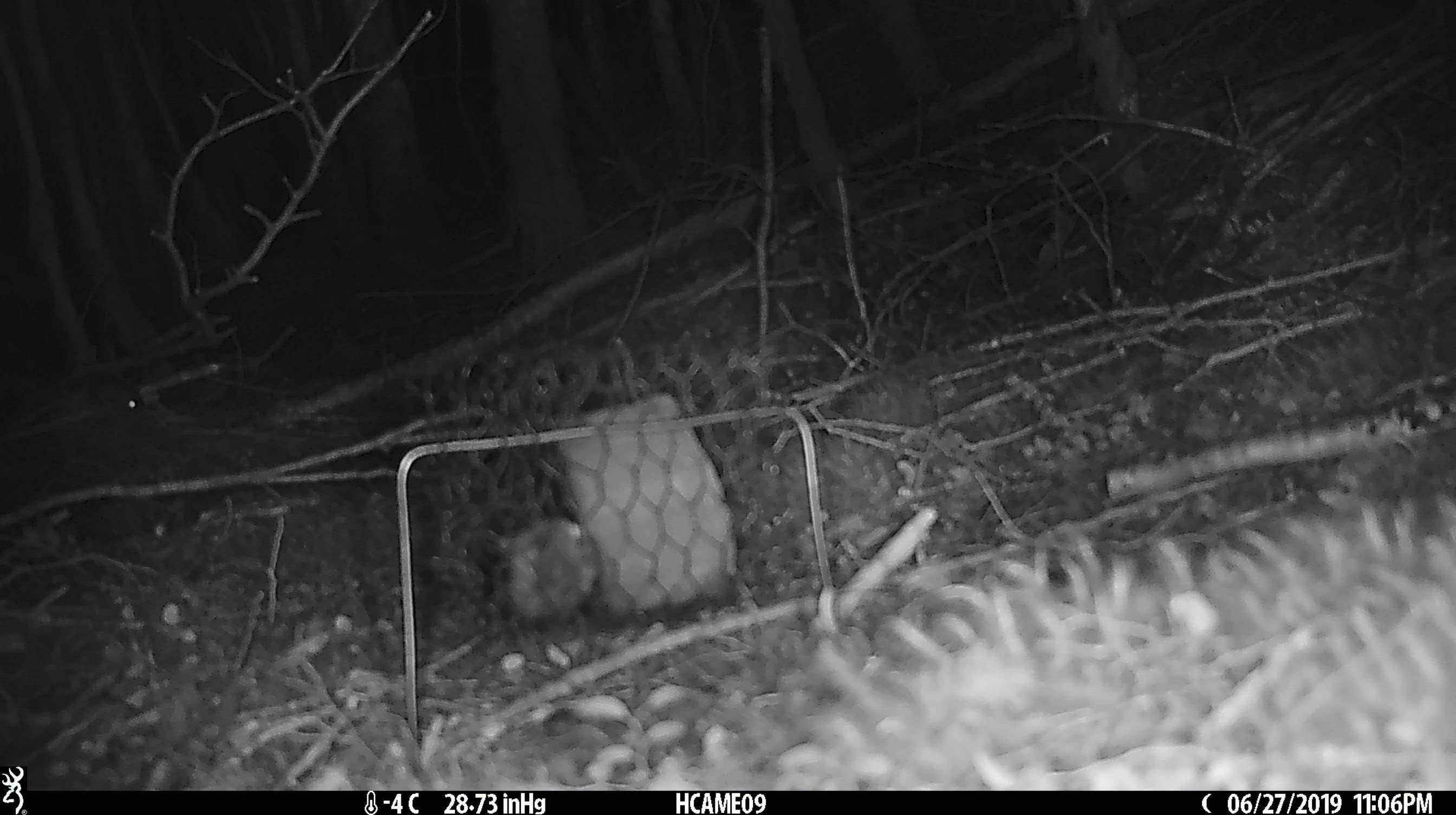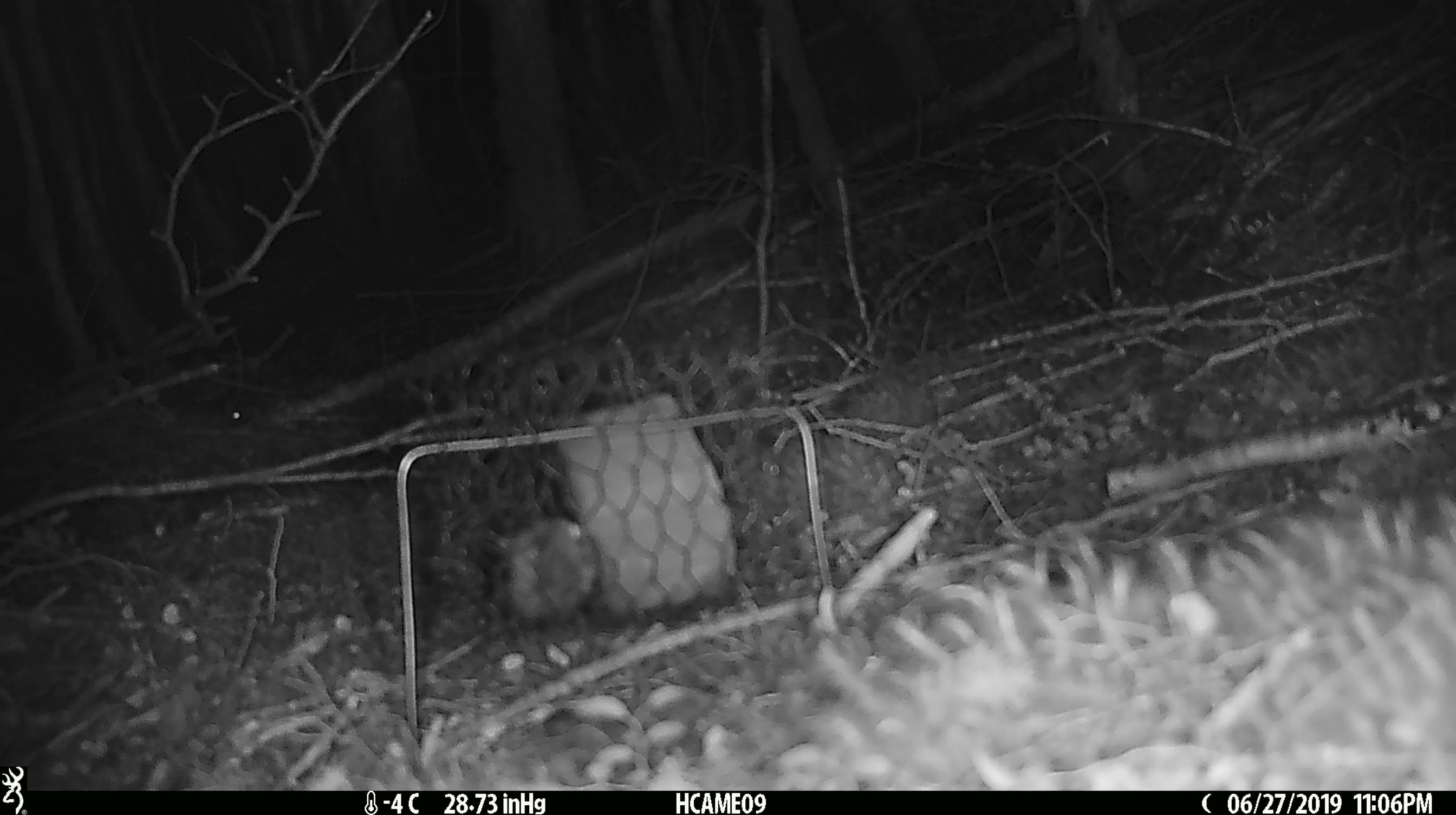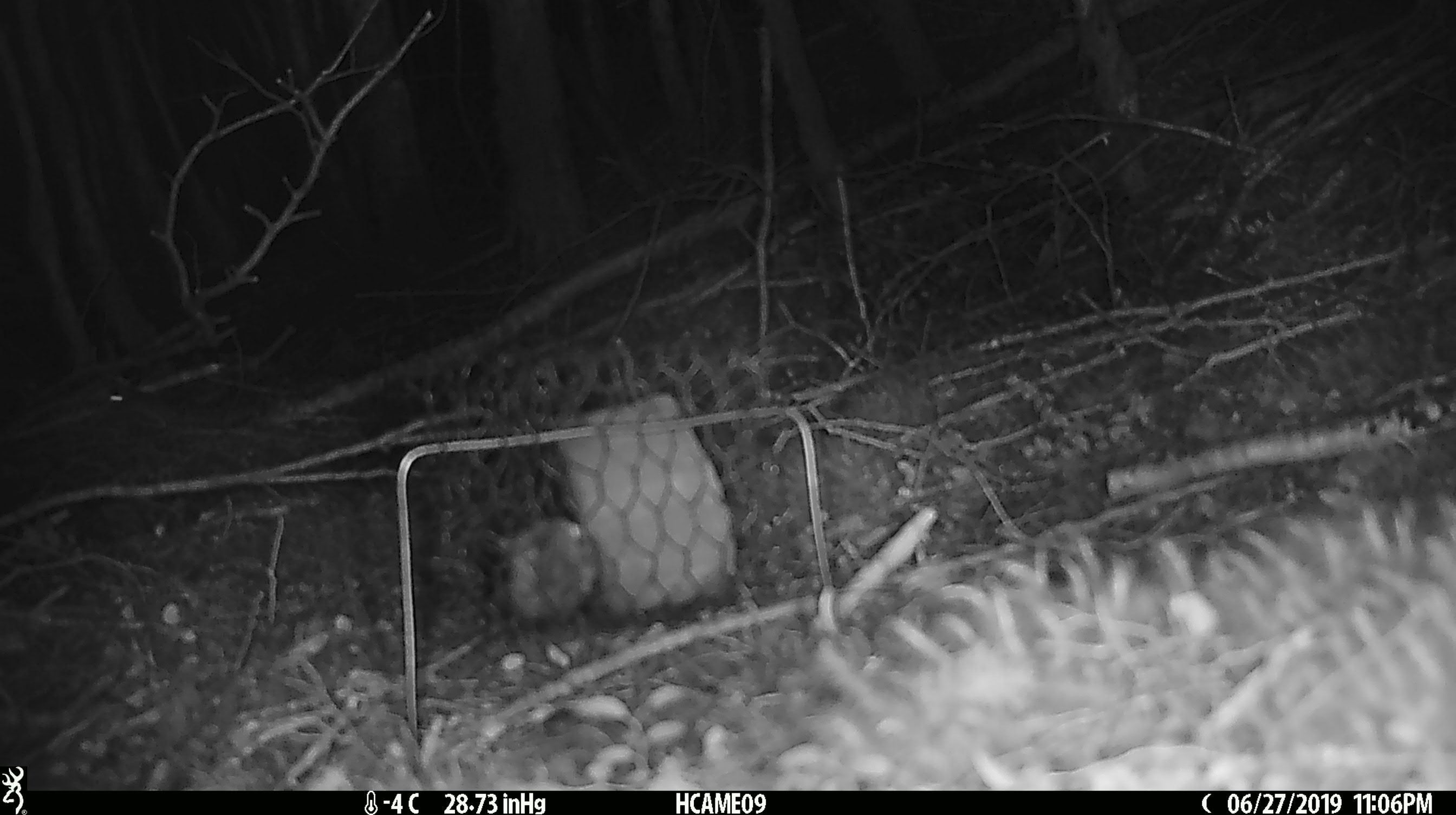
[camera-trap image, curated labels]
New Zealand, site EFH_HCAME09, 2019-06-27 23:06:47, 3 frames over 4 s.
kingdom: Animalia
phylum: Chordata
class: Mammalia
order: Rodentia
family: Muridae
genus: Mus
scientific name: Mus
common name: mouse